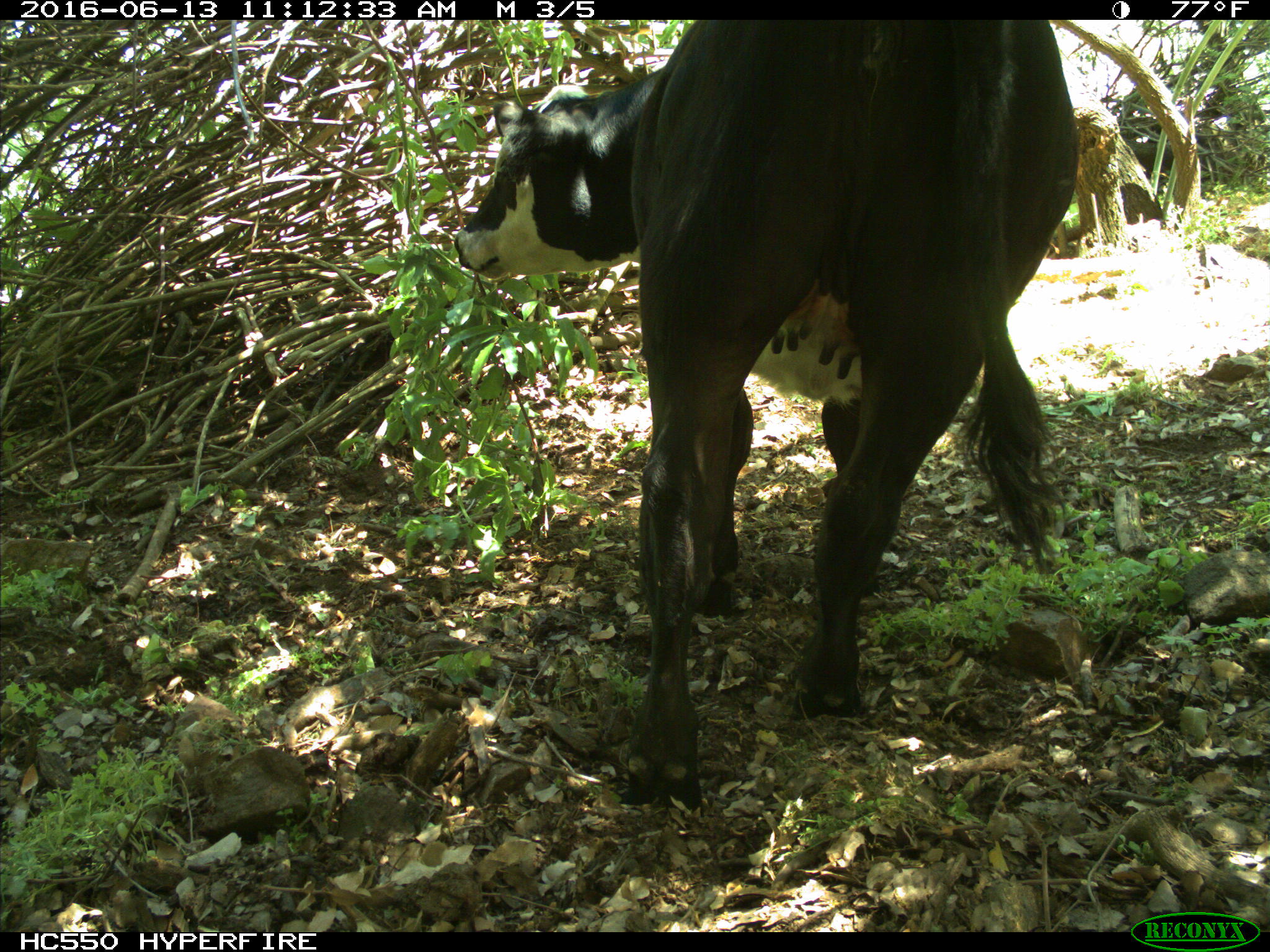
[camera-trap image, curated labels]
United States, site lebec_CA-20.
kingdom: Animalia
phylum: Chordata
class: Mammalia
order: Artiodactyla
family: Bovidae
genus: Bos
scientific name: Bos taurus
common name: domestic cow